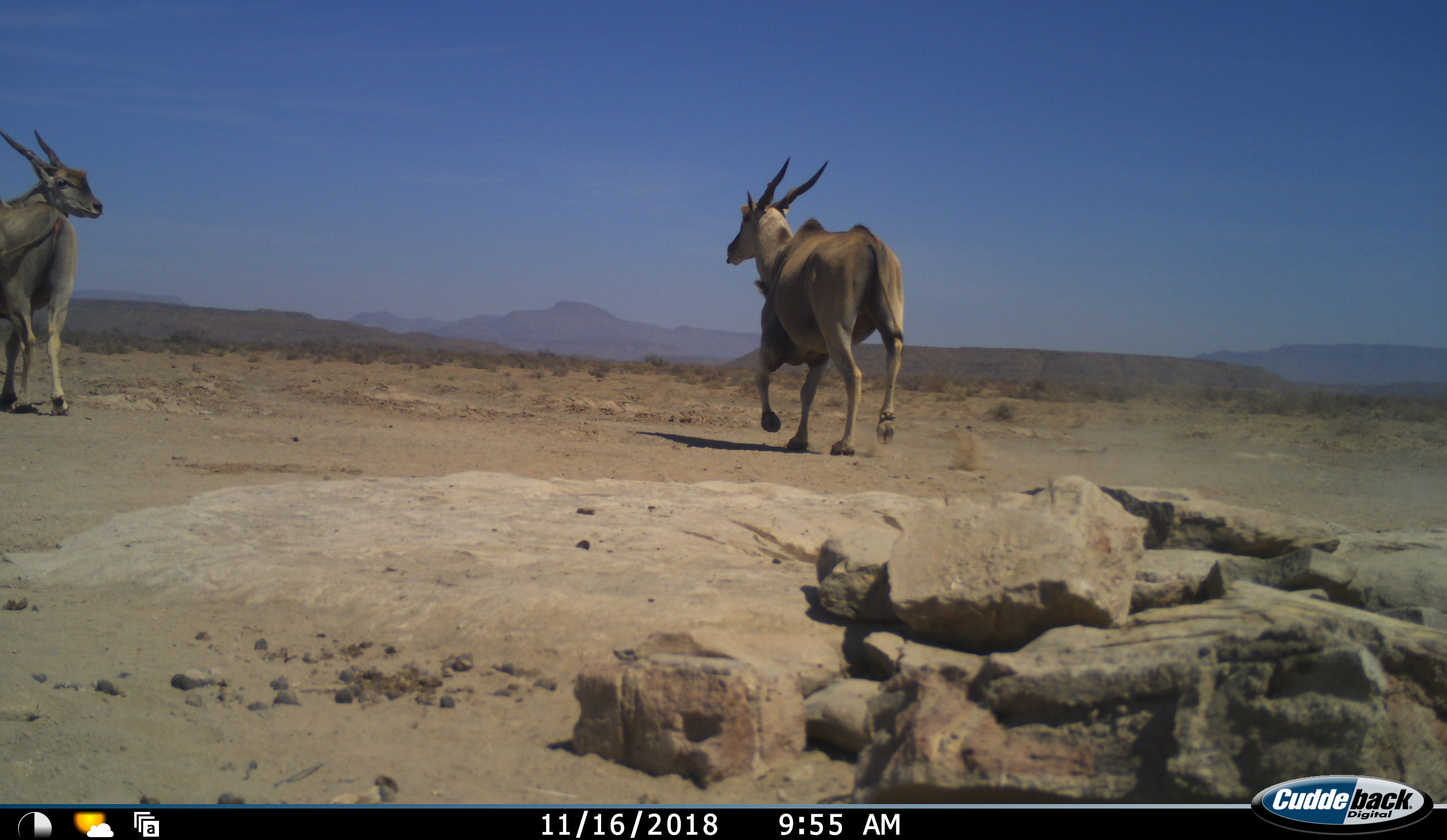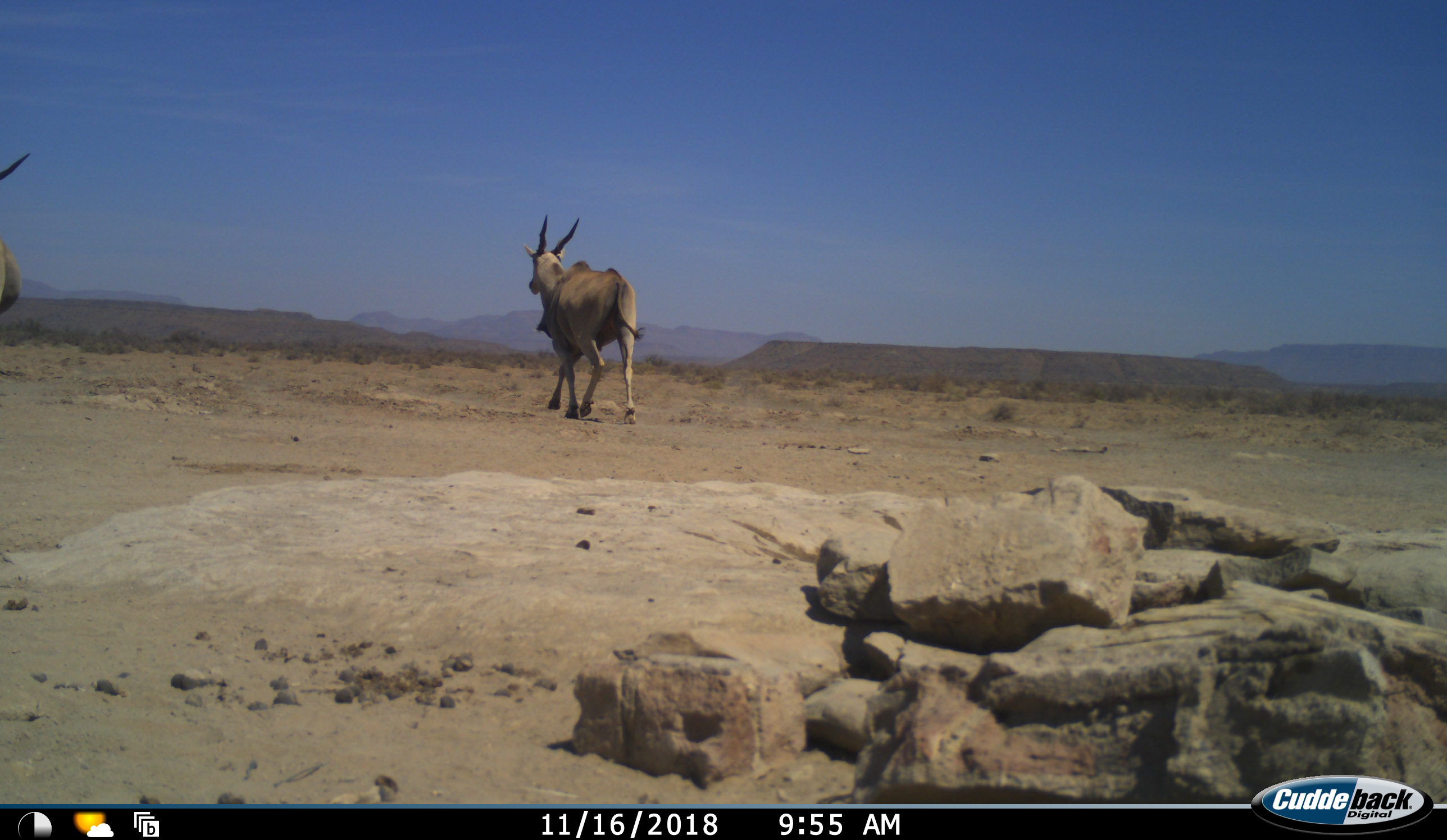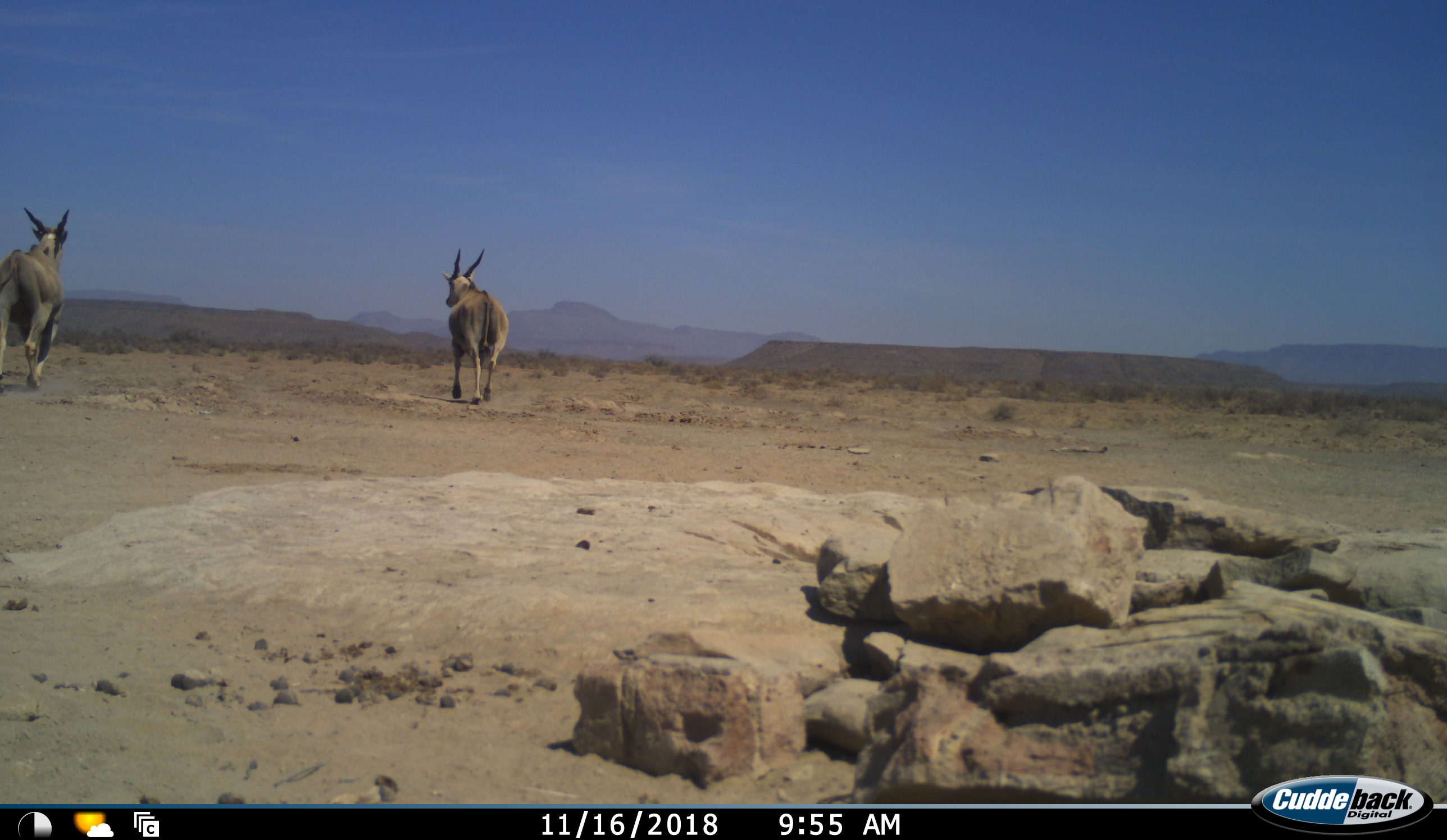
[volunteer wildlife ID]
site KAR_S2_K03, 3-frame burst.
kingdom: Animalia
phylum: Chordata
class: Mammalia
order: Artiodactyla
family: Bovidae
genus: Tragelaphus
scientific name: Tragelaphus oryx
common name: eland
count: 2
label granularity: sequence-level